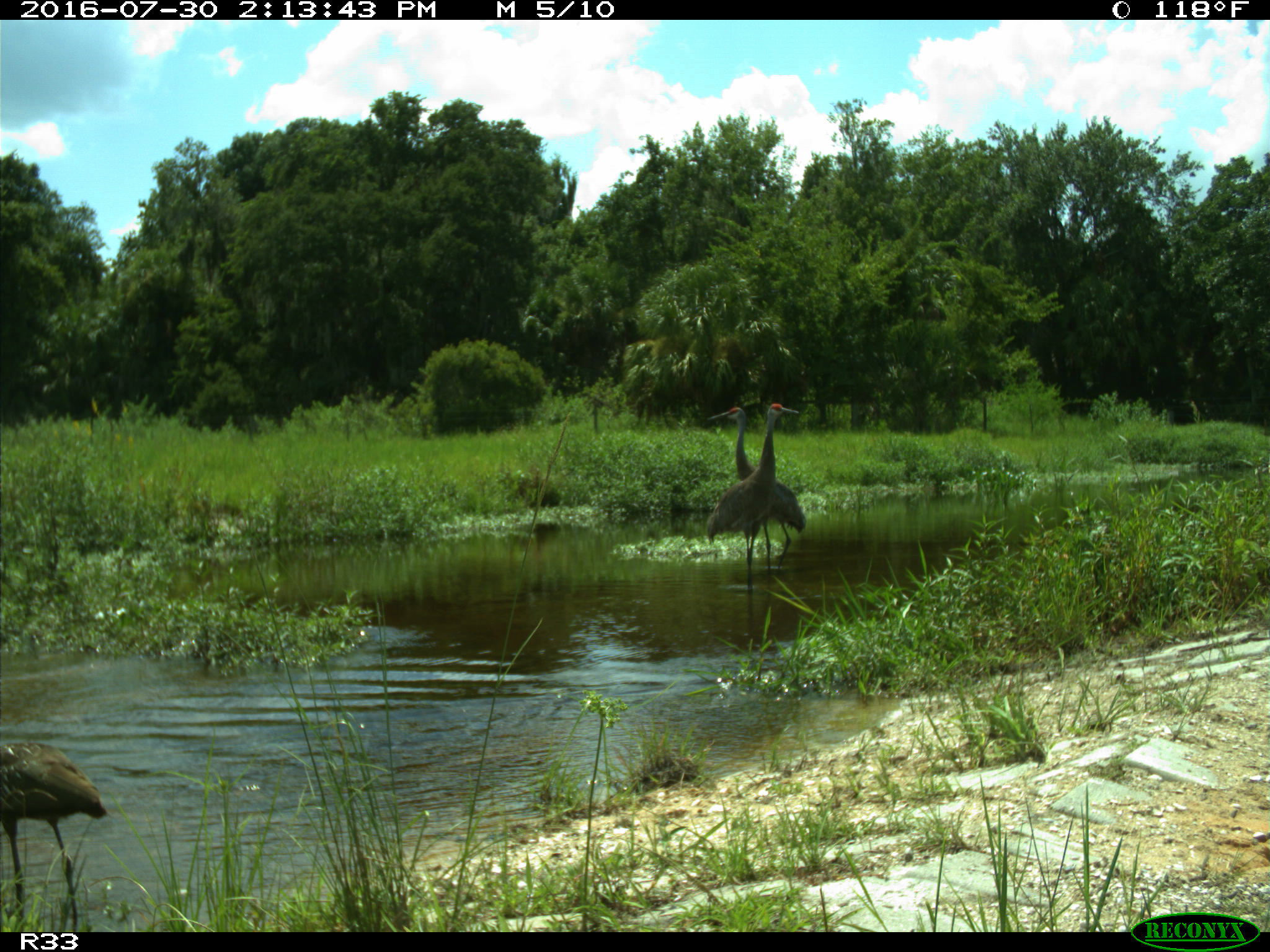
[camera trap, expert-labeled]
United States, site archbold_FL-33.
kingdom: Animalia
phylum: Chordata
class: Aves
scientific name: Aves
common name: birds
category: unidentified bird